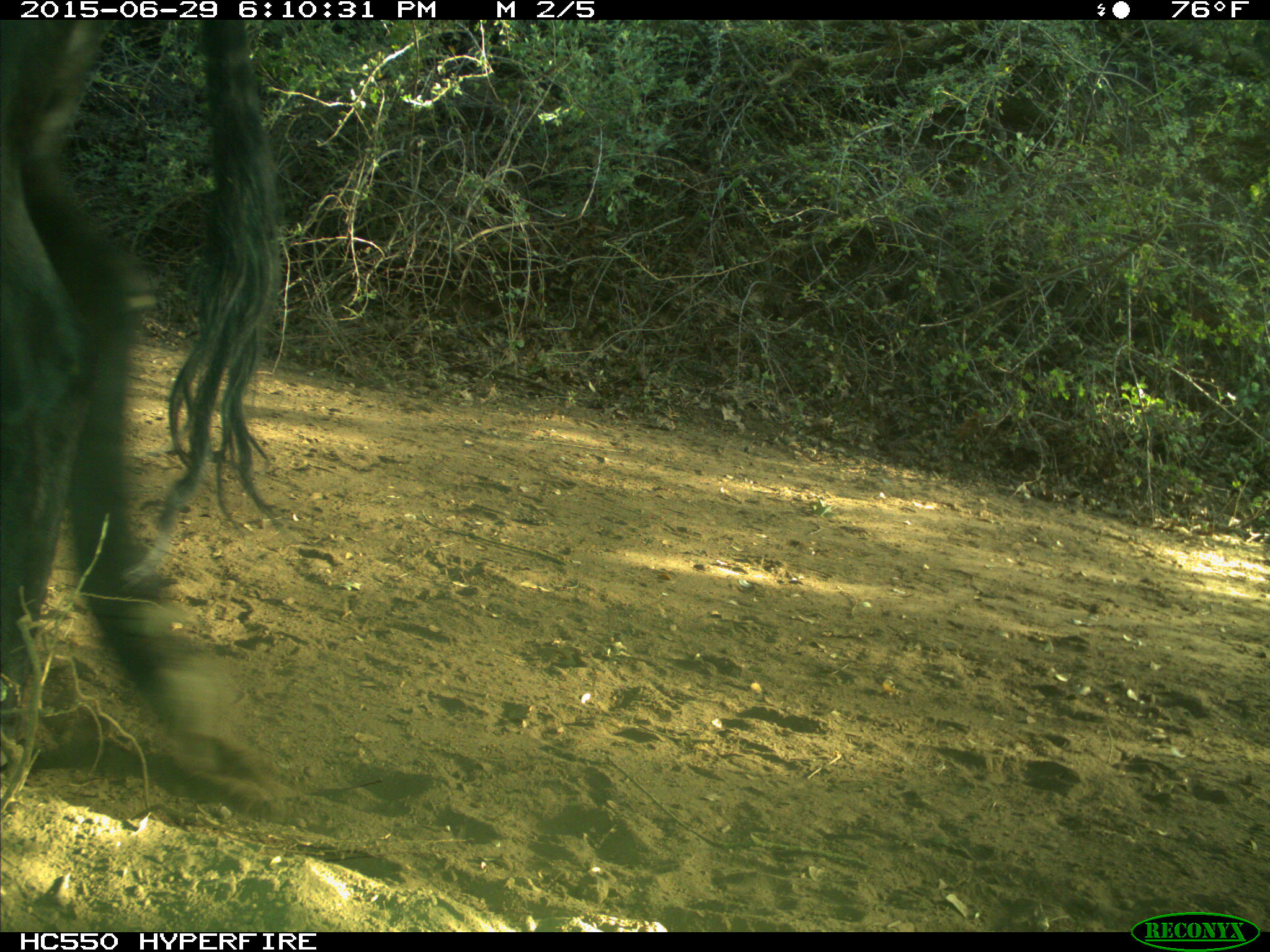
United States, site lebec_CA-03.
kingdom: Animalia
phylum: Chordata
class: Mammalia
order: Artiodactyla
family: Bovidae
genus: Bos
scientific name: Bos taurus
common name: domestic cow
Bos taurus (domestic cow).